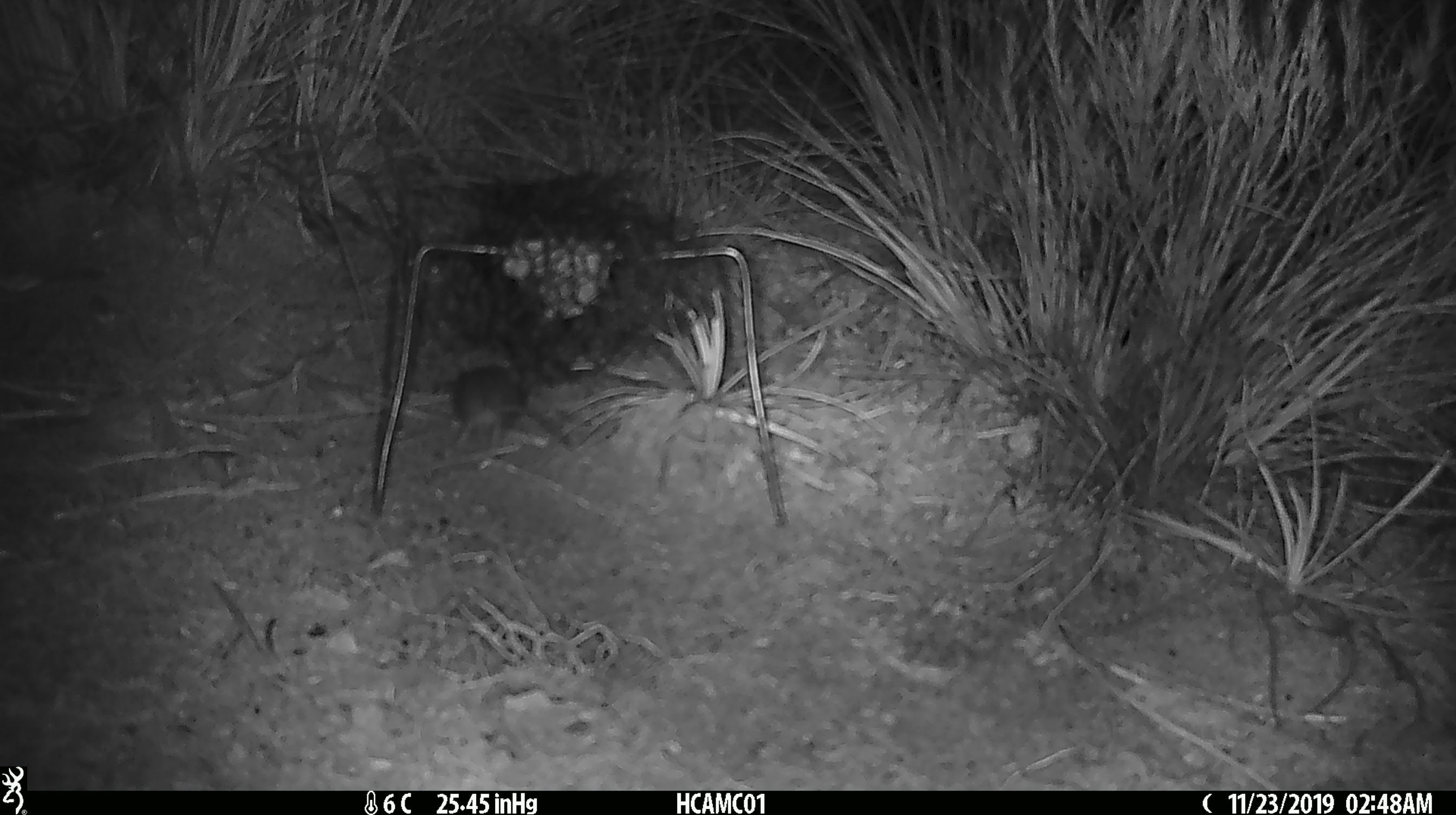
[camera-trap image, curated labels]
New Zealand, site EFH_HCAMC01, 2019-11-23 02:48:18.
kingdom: Animalia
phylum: Chordata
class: Mammalia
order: Rodentia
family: Muridae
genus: Mus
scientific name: Mus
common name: mouse